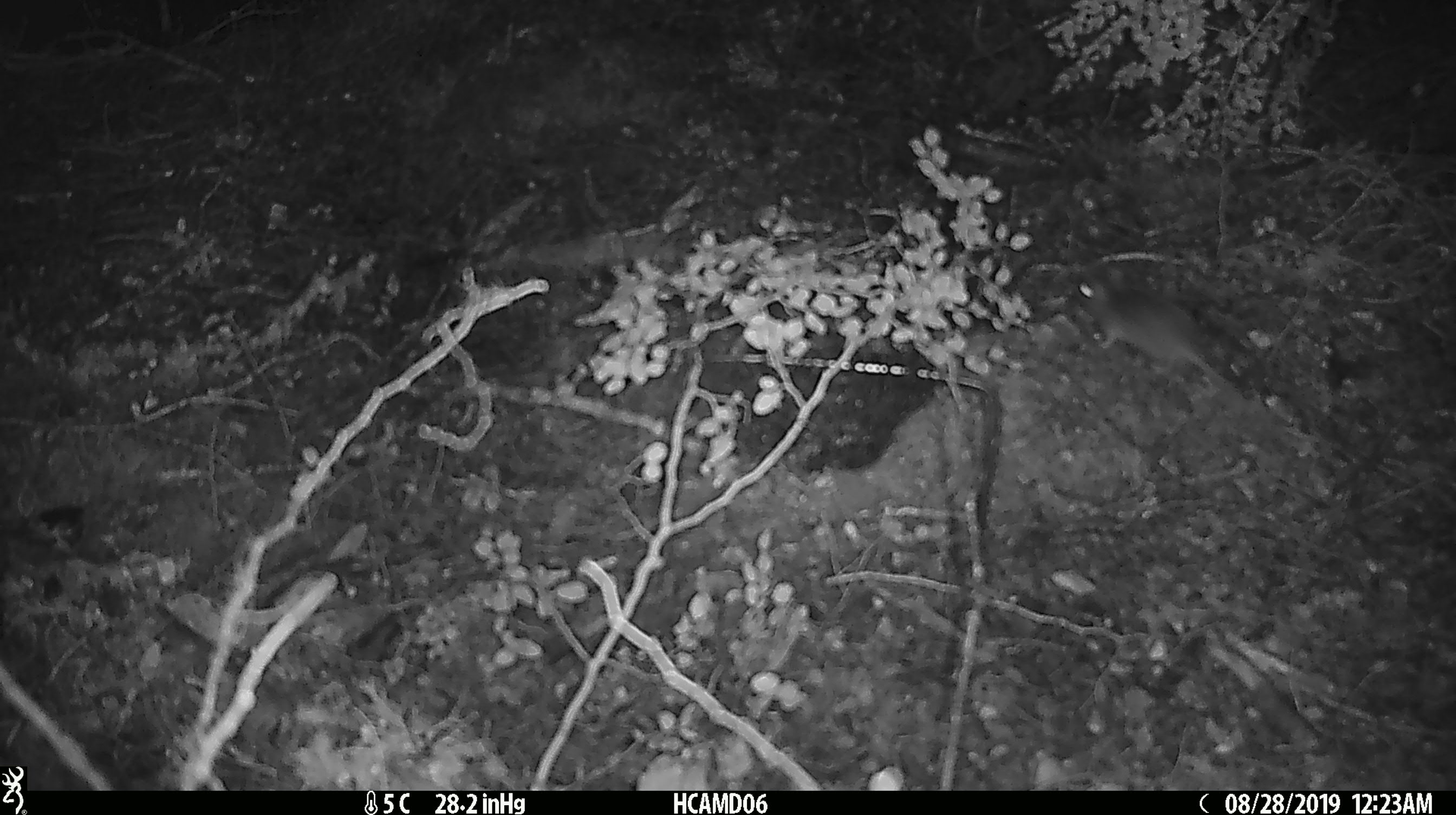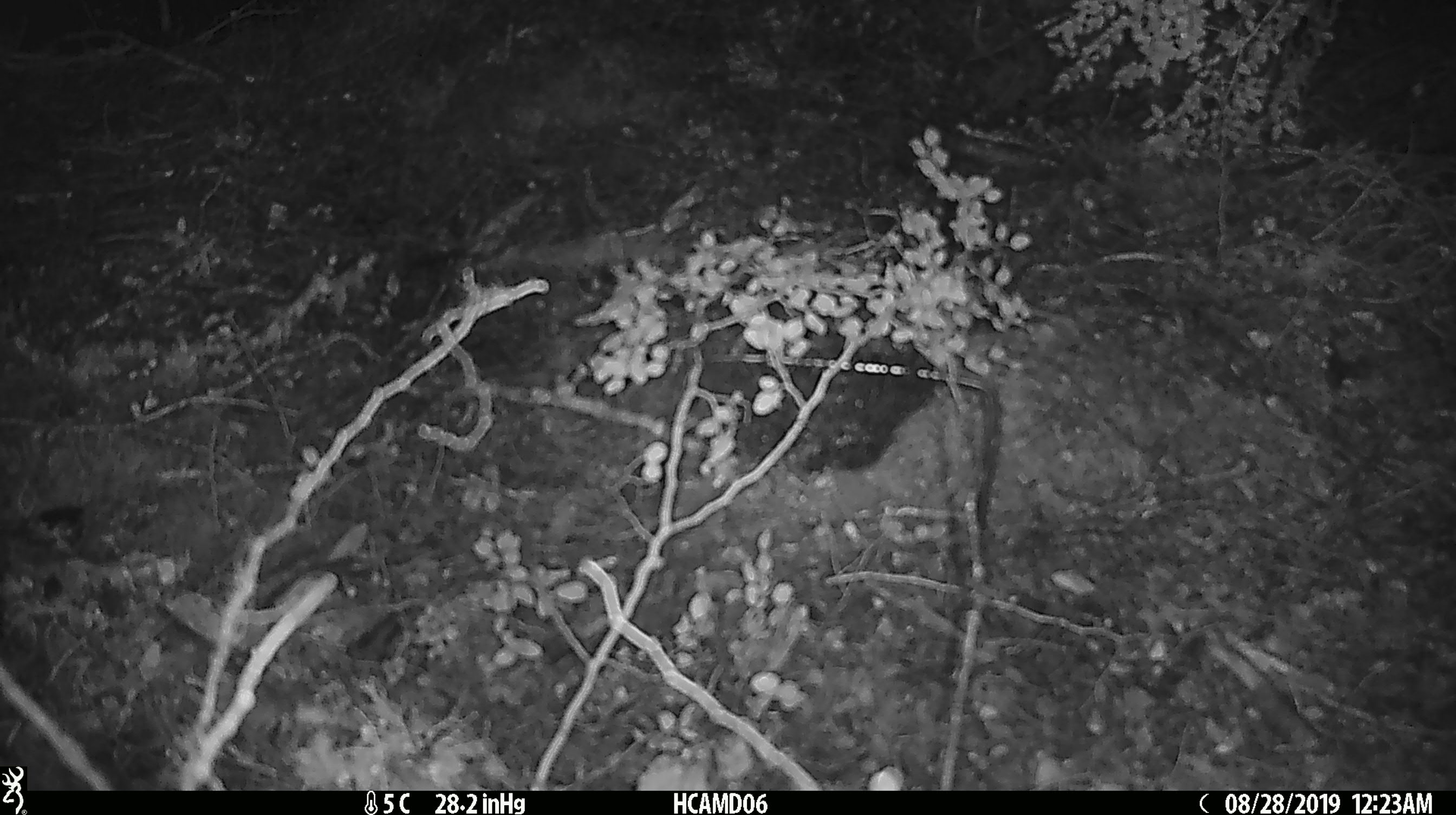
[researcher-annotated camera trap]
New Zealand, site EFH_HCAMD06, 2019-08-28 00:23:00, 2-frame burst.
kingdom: Animalia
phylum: Chordata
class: Mammalia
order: Rodentia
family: Muridae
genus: Mus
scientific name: Mus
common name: mouse